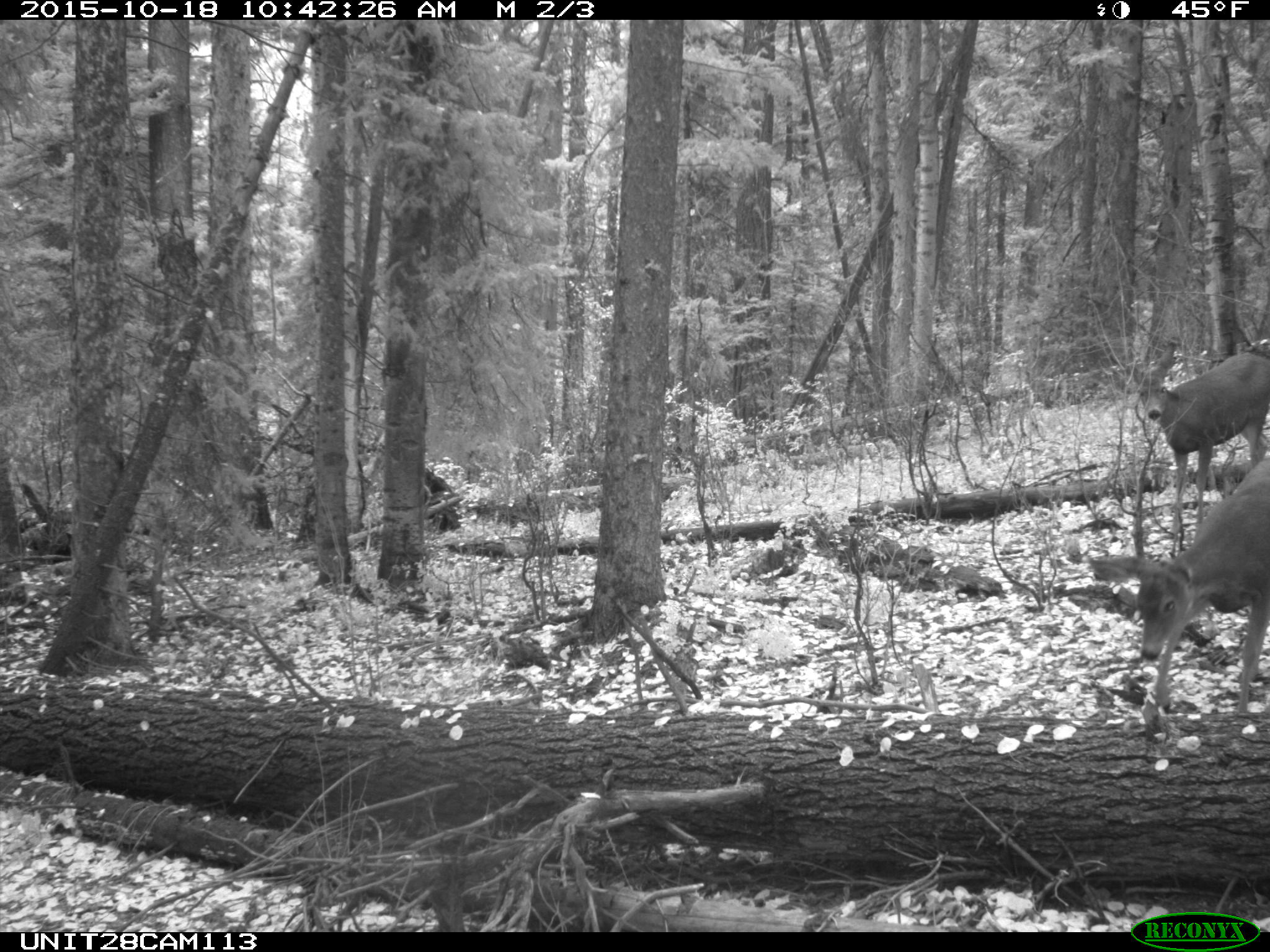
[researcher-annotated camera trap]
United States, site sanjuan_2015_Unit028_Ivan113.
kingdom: Animalia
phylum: Chordata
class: Mammalia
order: Artiodactyla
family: Cervidae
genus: Odocoileus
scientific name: Odocoileus hemionus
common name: mule deer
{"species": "Odocoileus hemionus (mule deer)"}